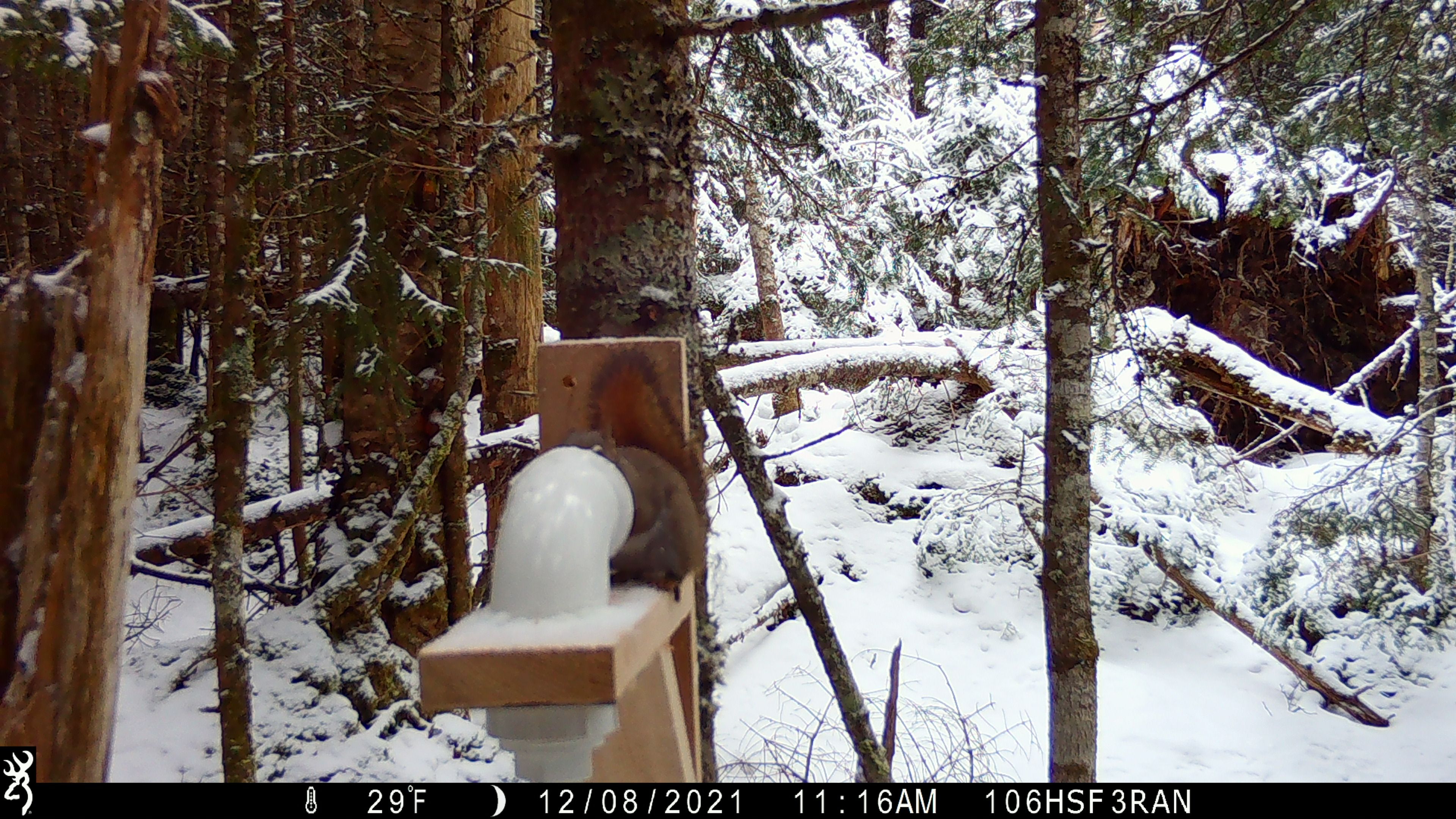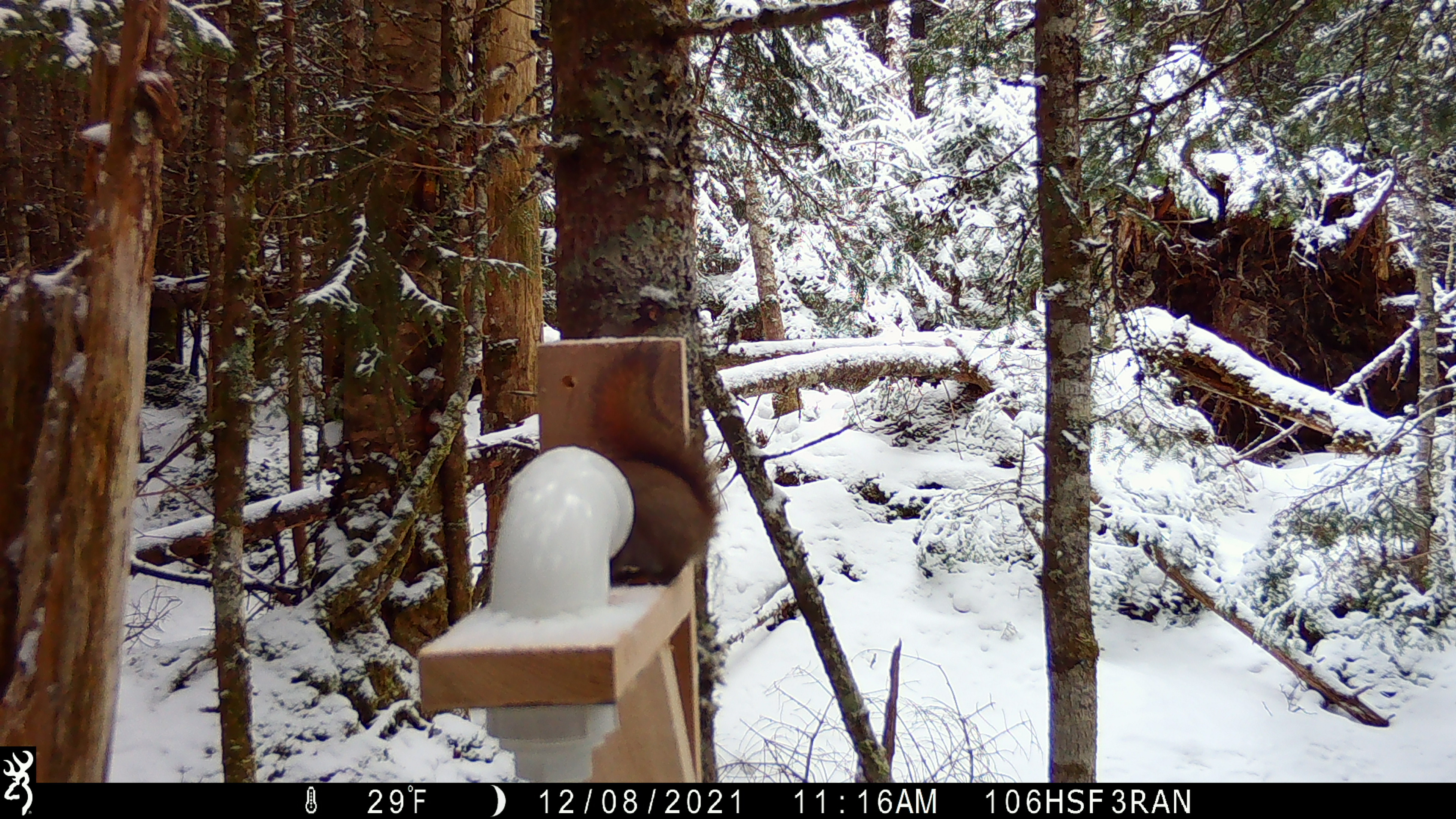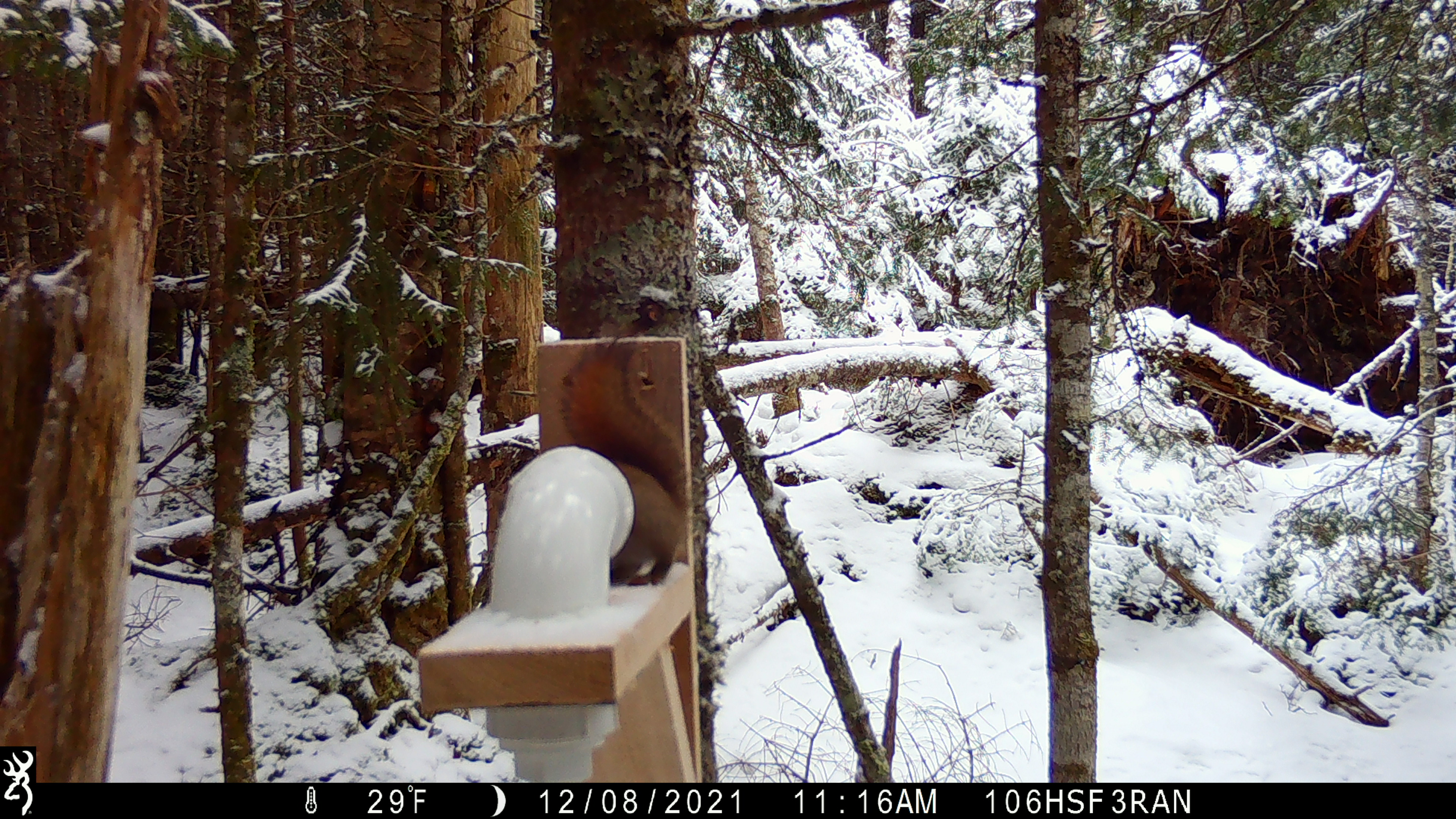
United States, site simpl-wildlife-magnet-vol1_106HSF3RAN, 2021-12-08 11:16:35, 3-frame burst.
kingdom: Animalia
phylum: Chordata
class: Mammalia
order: Rodentia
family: Sciuridae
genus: Tamiasciurus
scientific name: Tamiasciurus hudsonicus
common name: red squirrel